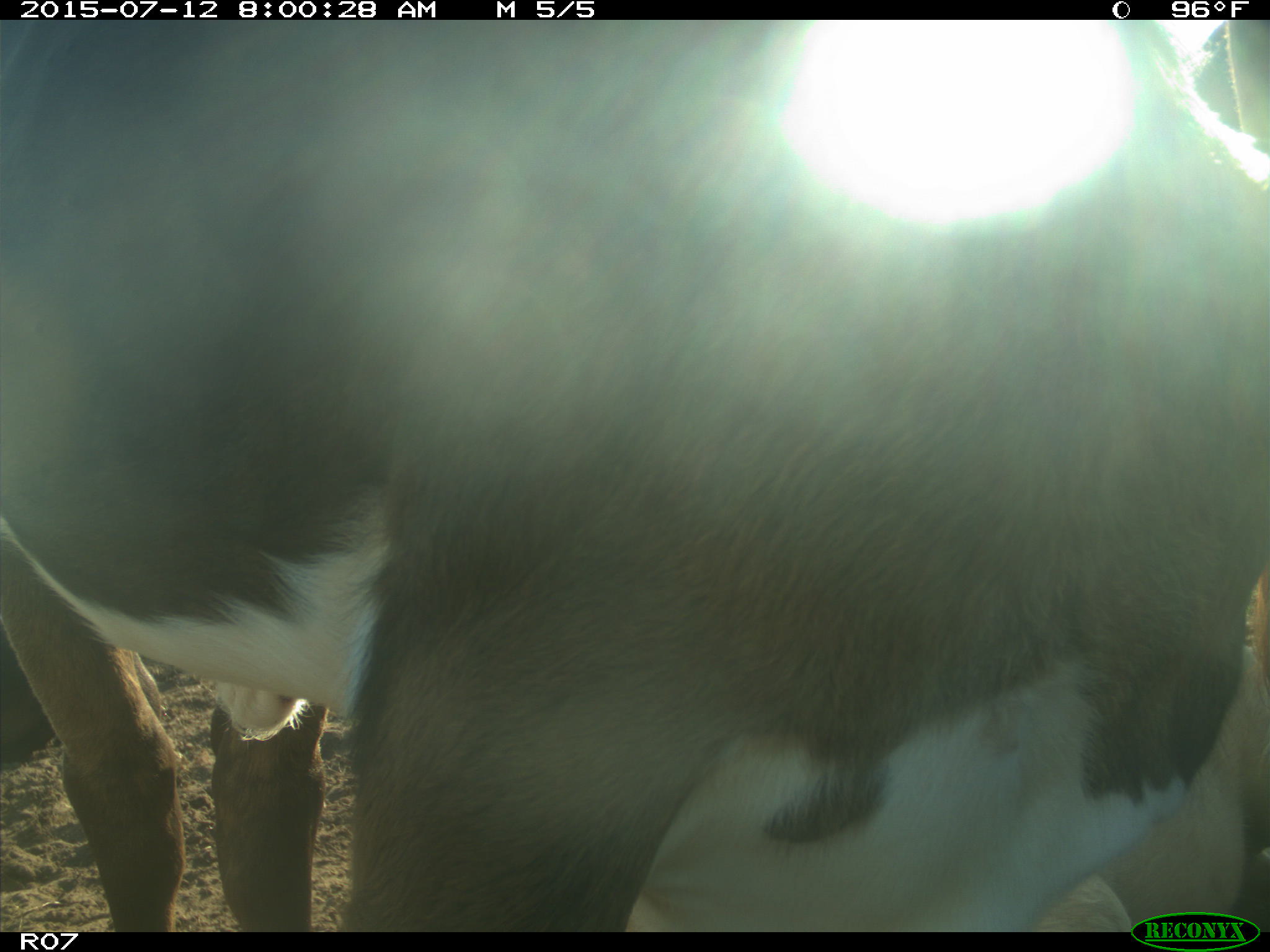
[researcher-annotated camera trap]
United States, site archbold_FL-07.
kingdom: Animalia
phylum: Chordata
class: Mammalia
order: Artiodactyla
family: Bovidae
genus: Bos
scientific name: Bos taurus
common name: domestic cow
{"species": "Bos taurus (domestic cow)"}